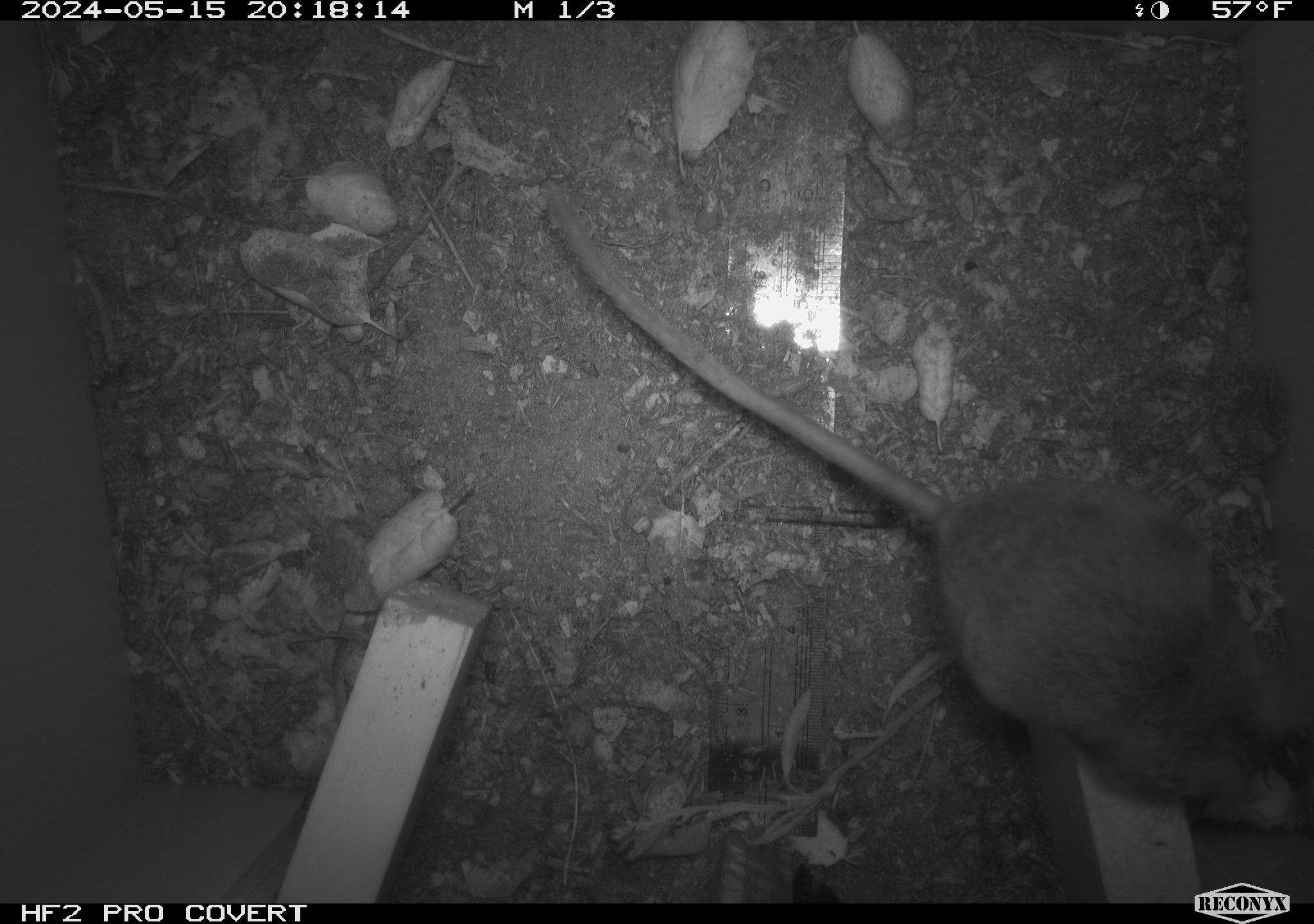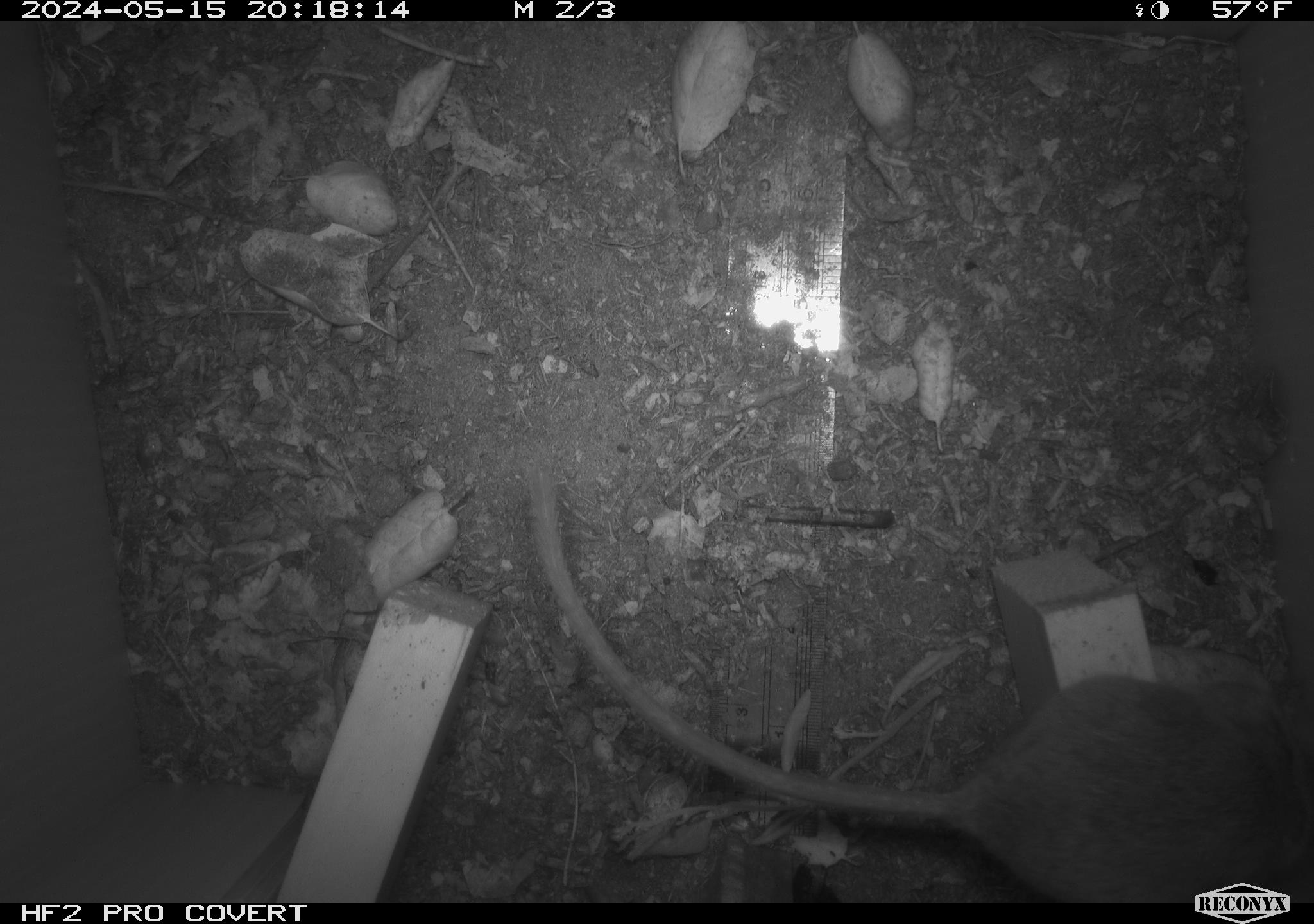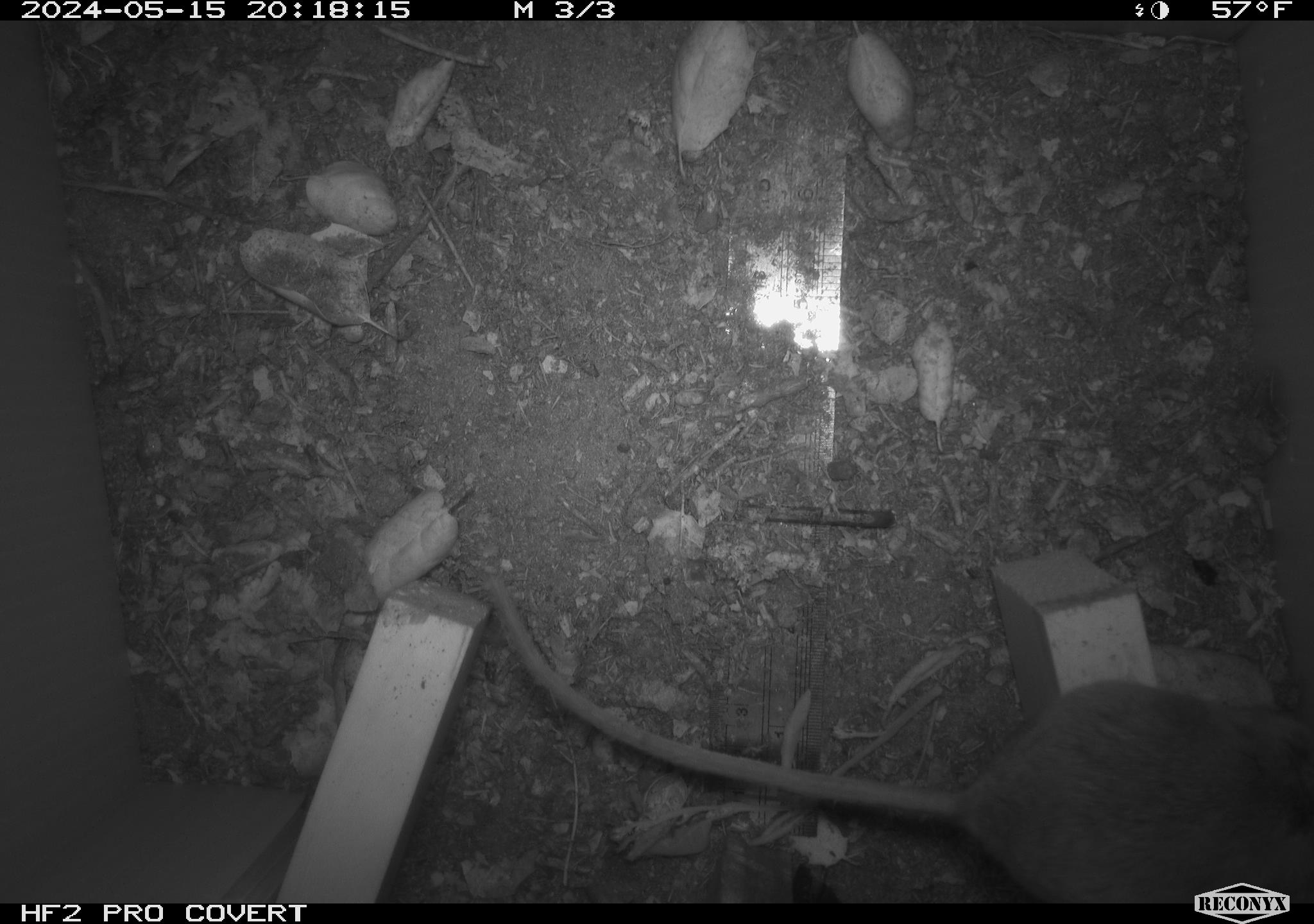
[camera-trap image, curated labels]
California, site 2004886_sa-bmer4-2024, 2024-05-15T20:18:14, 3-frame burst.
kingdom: Animalia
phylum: Chordata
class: Mammalia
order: Rodentia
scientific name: Rodentia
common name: mouse species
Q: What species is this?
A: Mouse species (Rodentia).